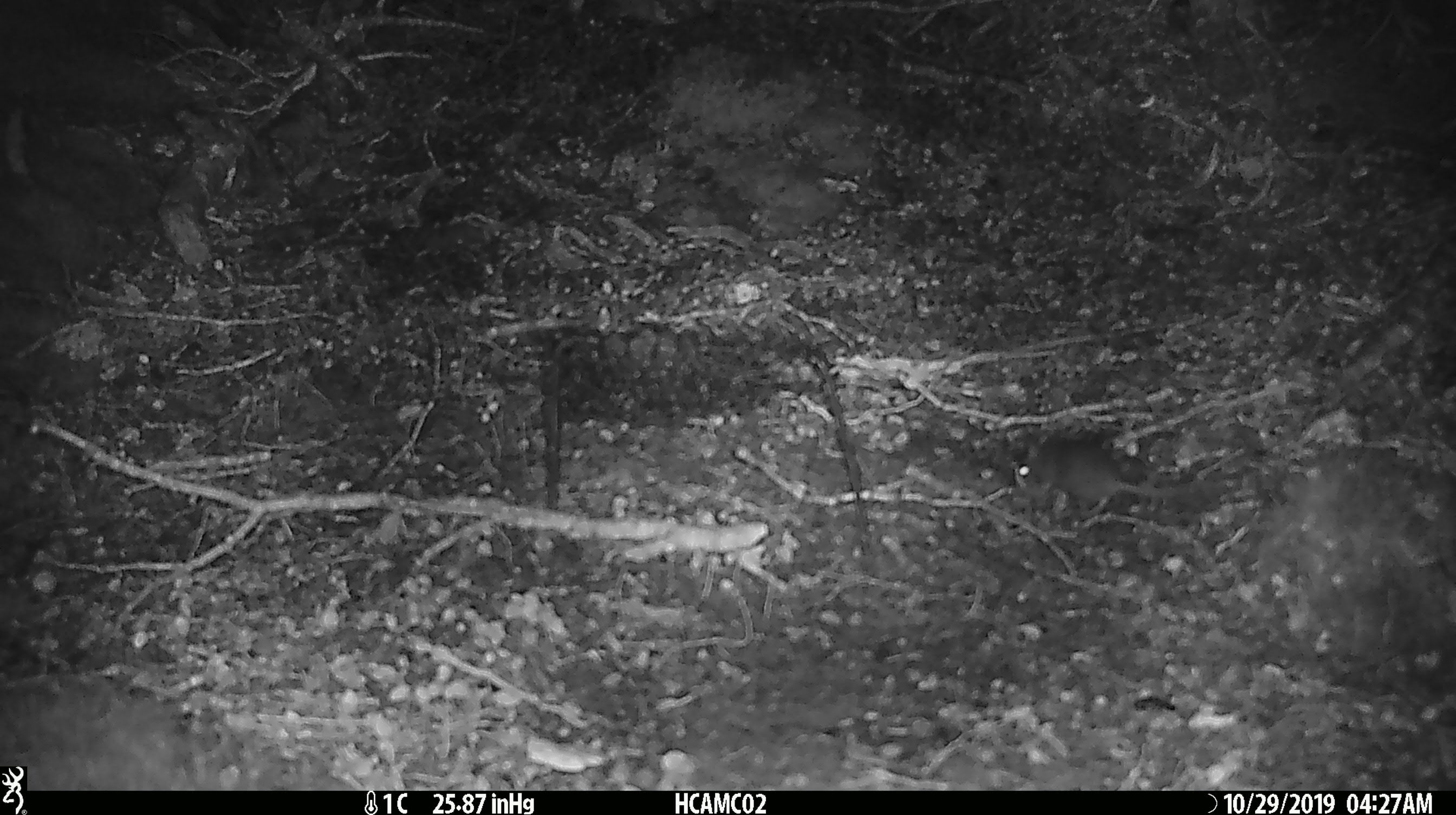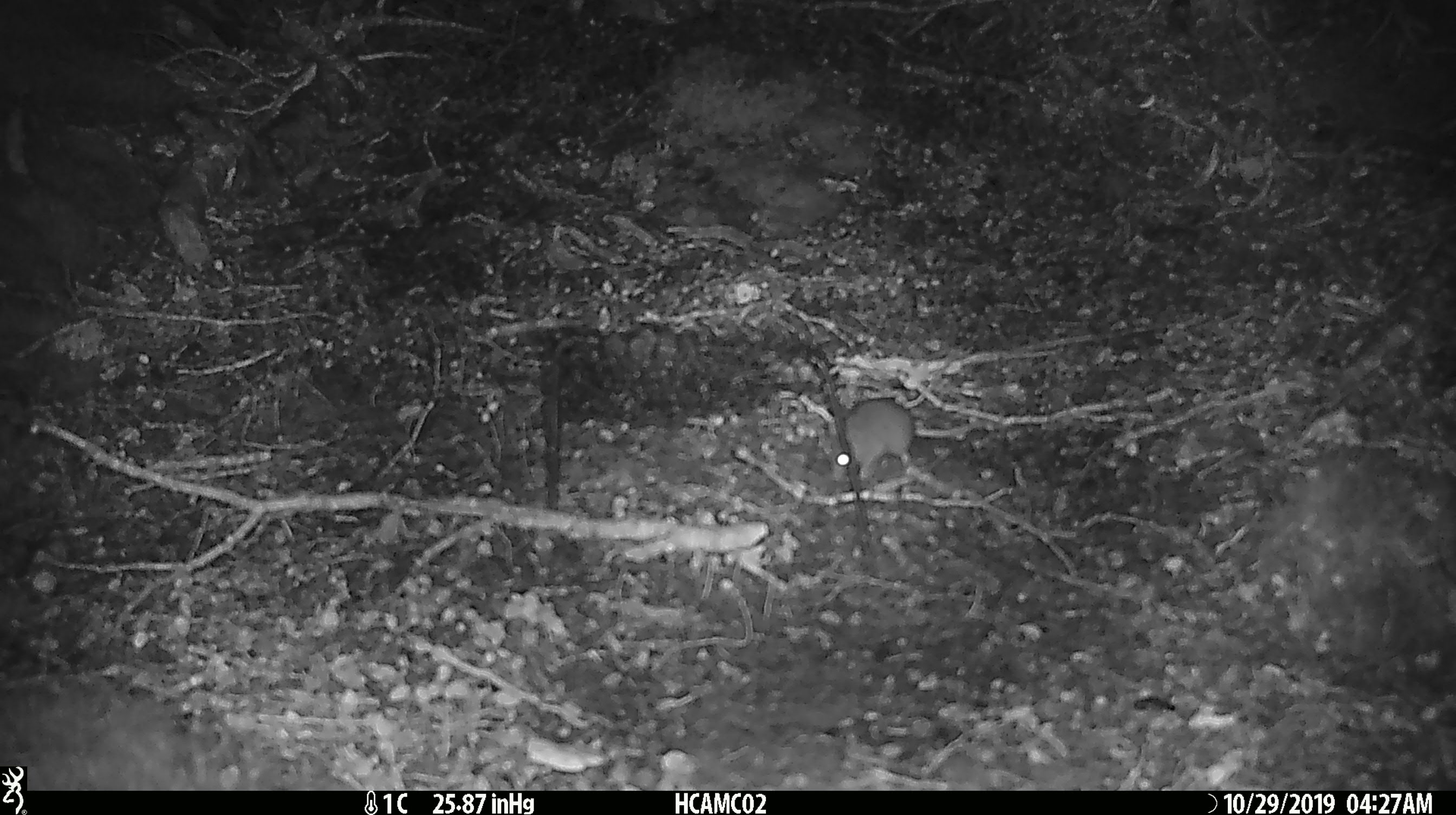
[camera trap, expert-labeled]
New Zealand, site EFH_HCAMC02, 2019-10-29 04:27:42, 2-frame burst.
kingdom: Animalia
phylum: Chordata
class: Mammalia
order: Rodentia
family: Muridae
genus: Mus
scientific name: Mus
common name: mouse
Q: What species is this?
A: Mouse (Mus).